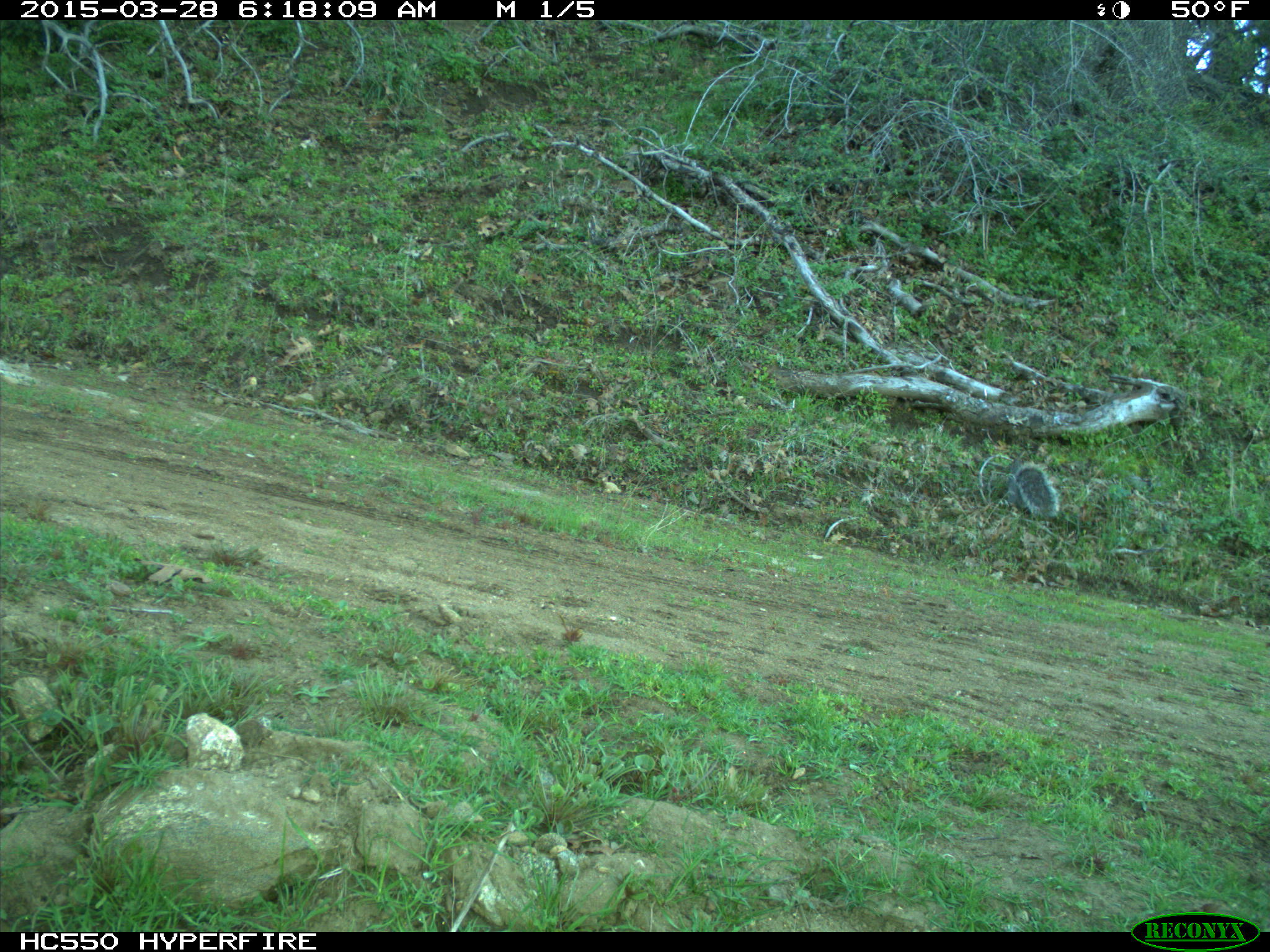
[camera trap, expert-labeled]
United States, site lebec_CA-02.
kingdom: Animalia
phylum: Chordata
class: Mammalia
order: Rodentia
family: Sciuridae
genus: Sciurus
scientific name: Sciurus carolinensis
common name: eastern gray squirrel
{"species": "Sciurus carolinensis (eastern gray squirrel)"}